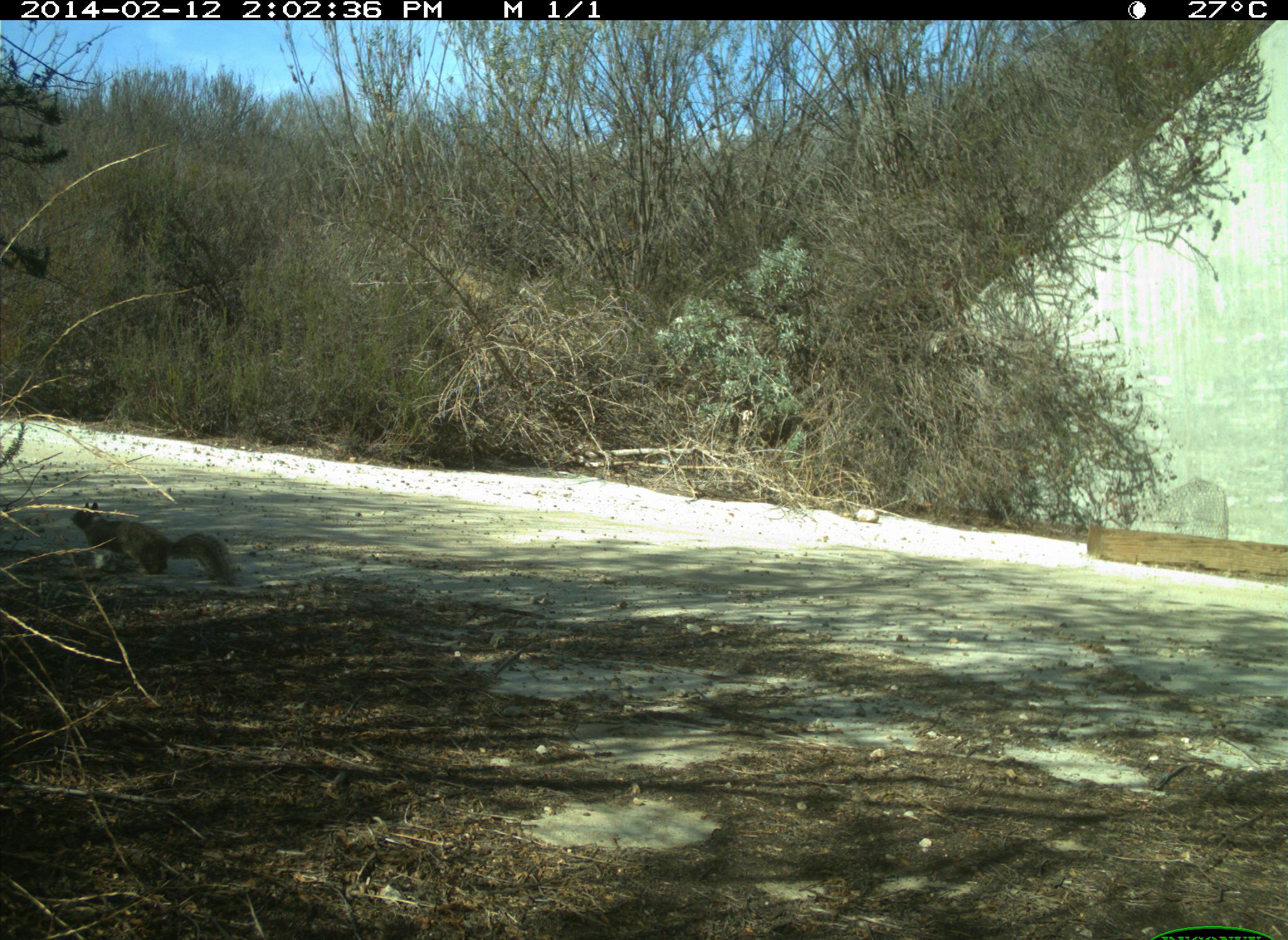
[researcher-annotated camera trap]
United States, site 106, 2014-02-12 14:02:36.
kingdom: Animalia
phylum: Chordata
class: Mammalia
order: Rodentia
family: Sciuridae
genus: Sciurus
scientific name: Sciurus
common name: squirrel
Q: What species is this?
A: Squirrel (Sciurus).